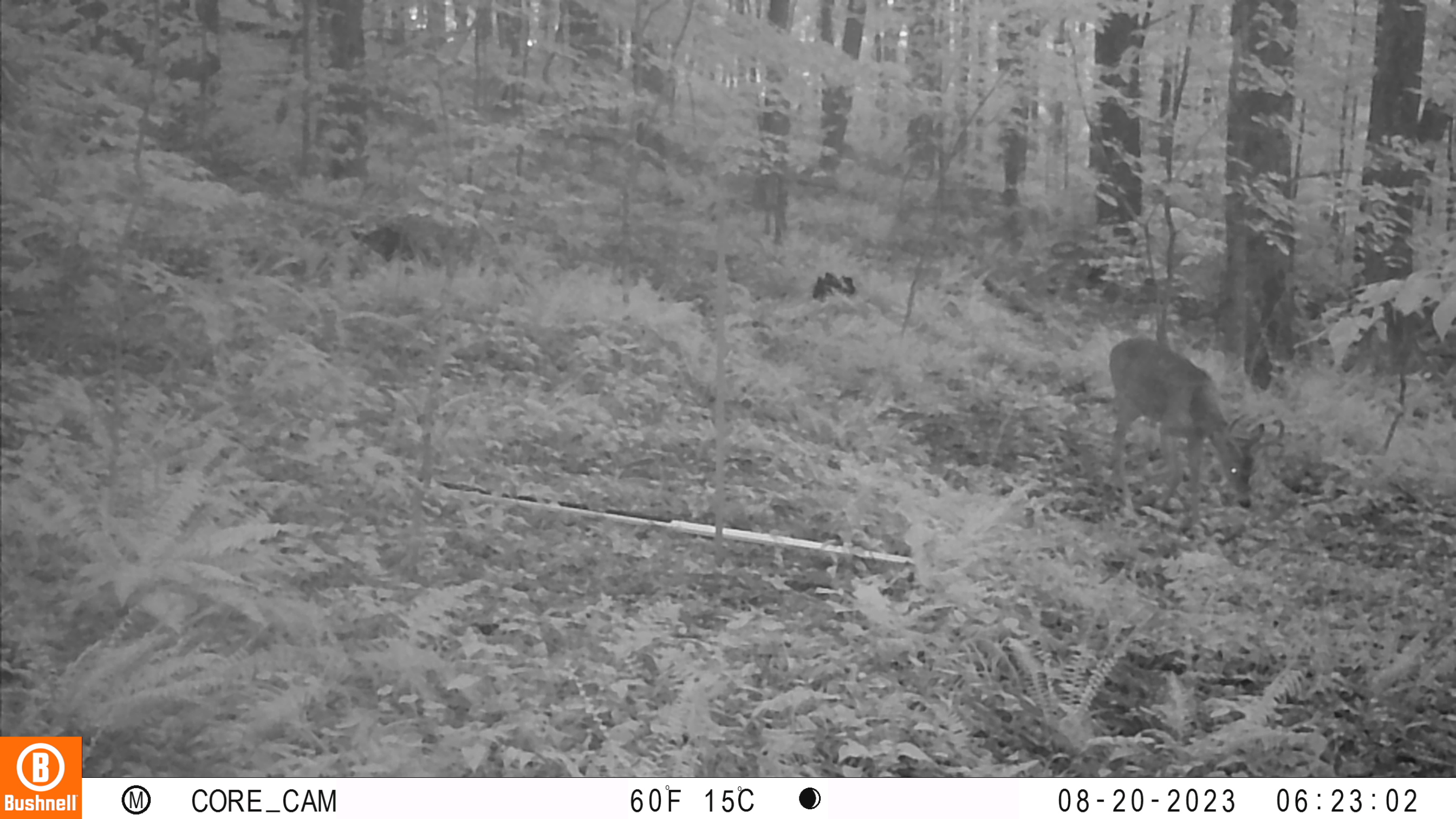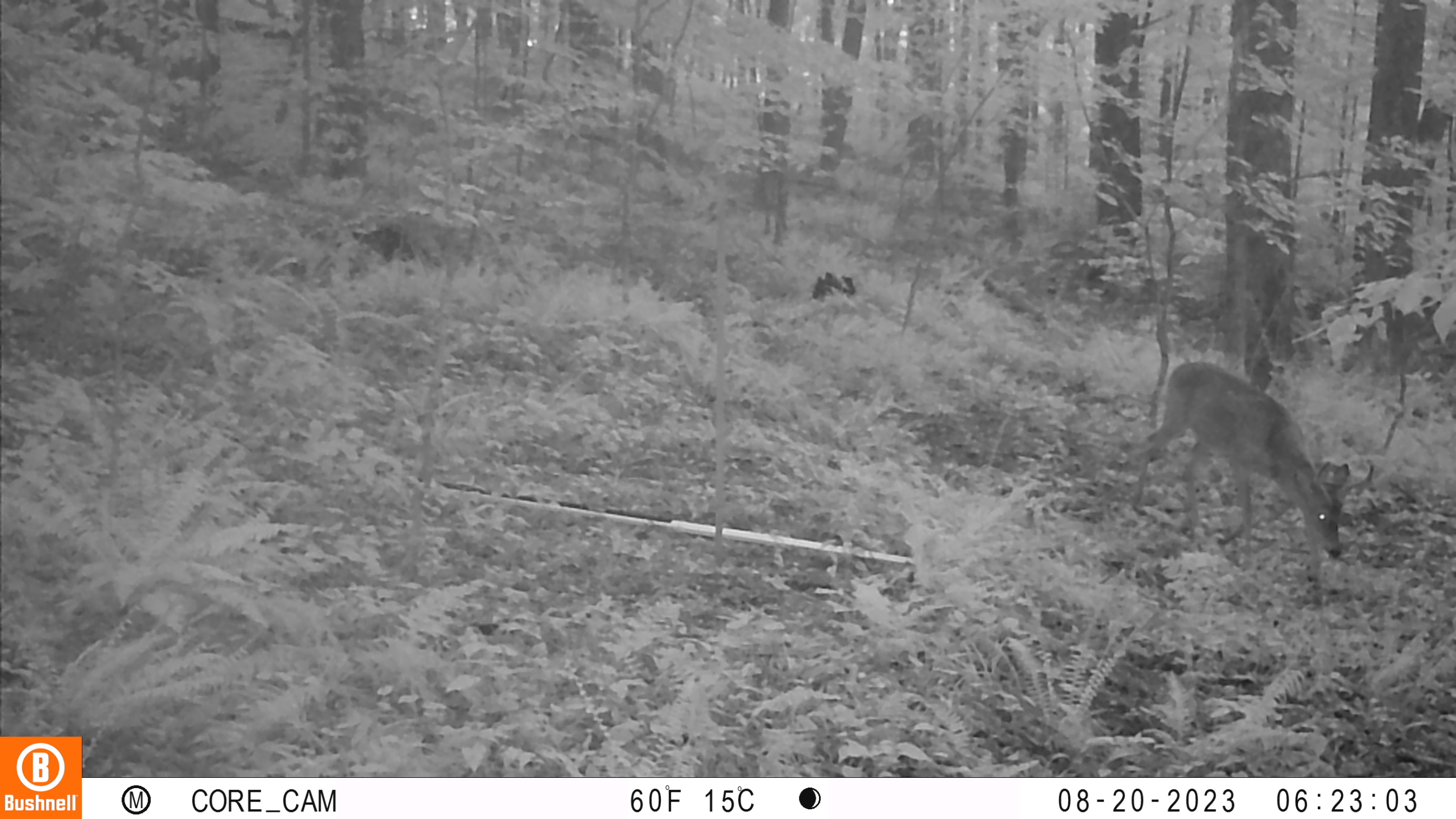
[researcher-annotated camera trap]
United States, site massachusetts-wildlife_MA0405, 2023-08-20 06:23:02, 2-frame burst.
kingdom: Animalia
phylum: Chordata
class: Mammalia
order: Artiodactyla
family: Cervidae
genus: Odocoileus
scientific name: Odocoileus virginianus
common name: white-tailed deer